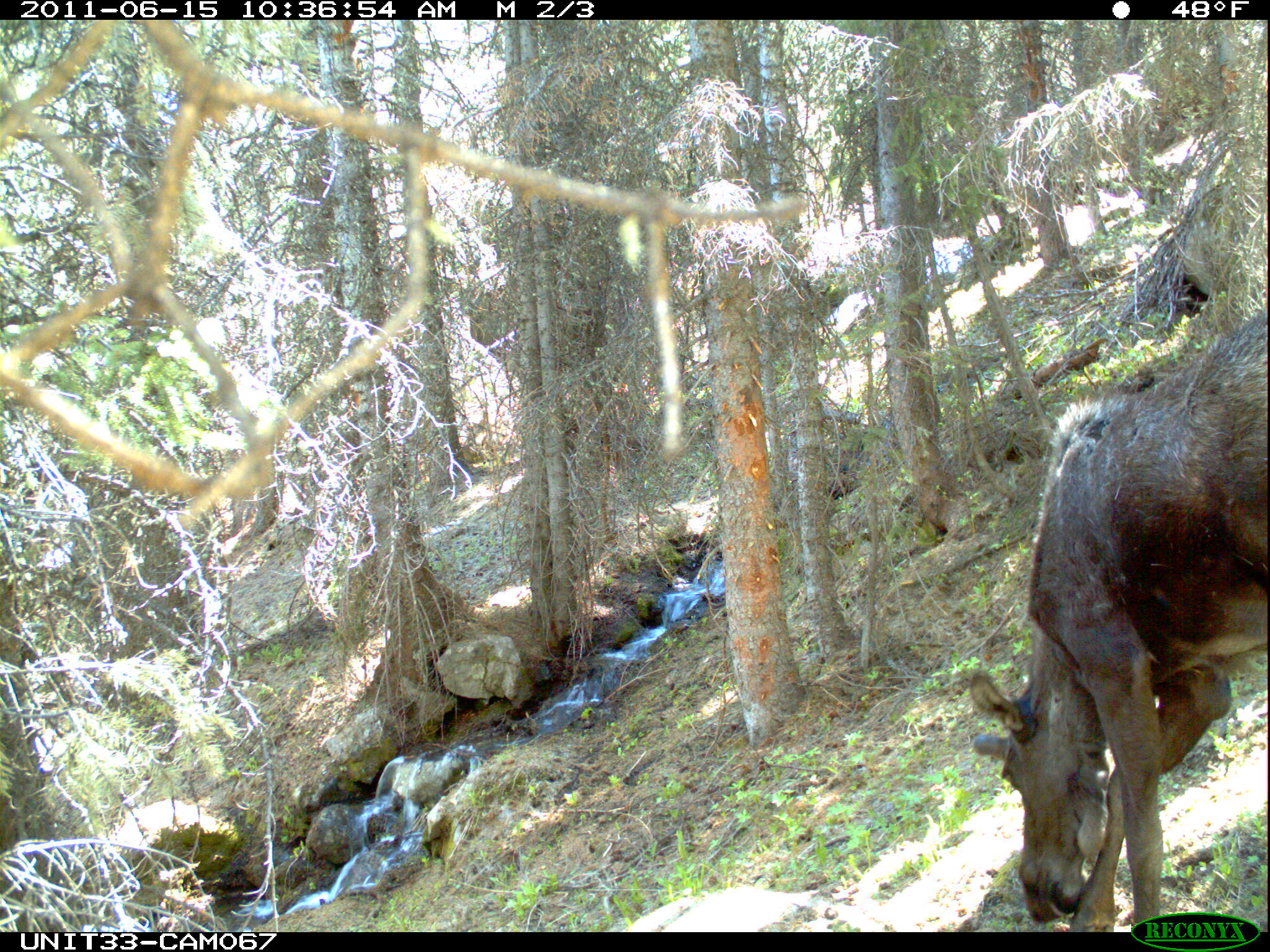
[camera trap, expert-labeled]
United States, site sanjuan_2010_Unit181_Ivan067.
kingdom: Animalia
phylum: Chordata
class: Mammalia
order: Artiodactyla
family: Cervidae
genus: Alces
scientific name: Alces alces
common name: moose